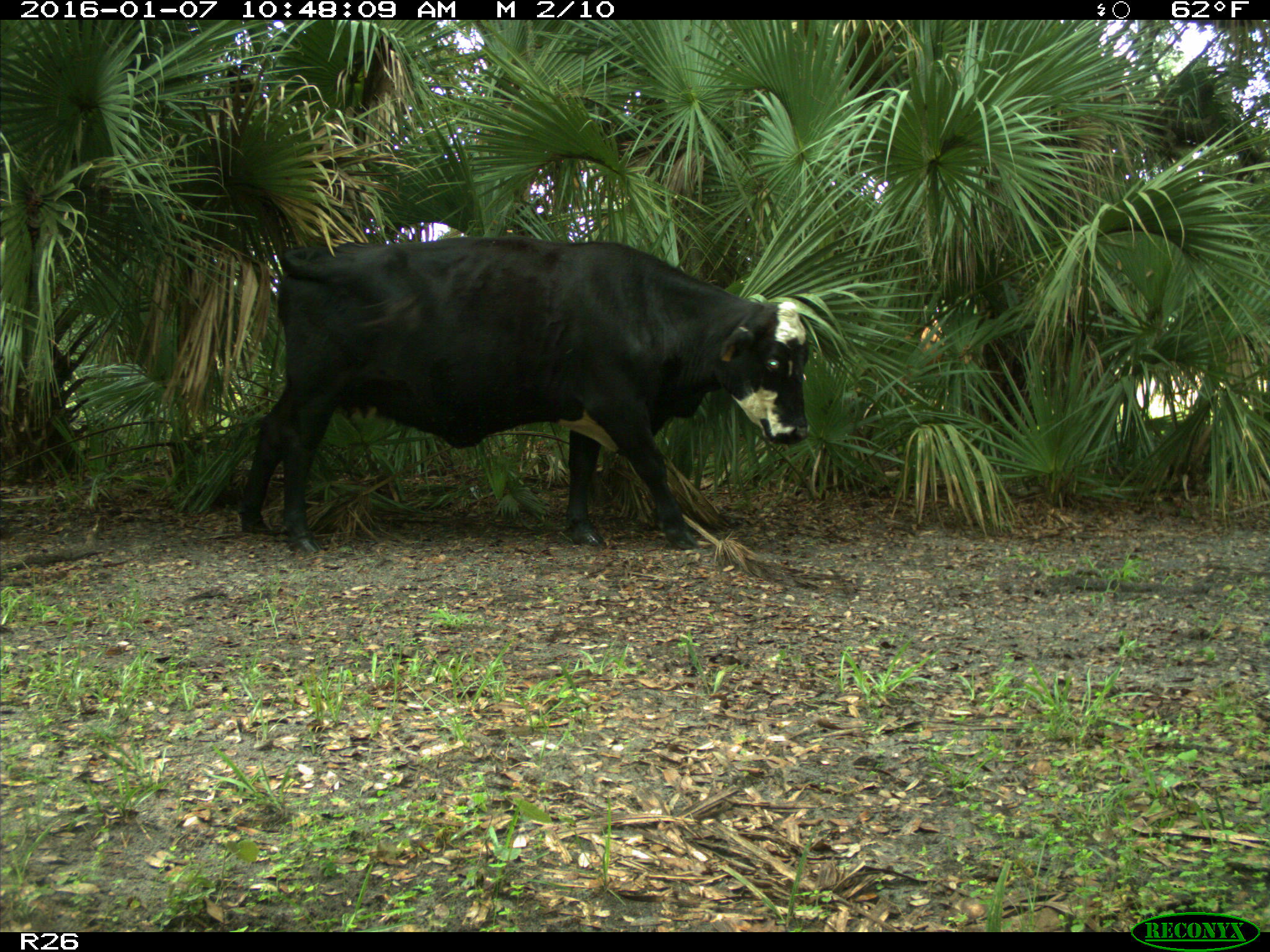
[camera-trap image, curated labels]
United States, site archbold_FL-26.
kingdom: Animalia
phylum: Chordata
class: Mammalia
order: Artiodactyla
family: Bovidae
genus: Bos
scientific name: Bos taurus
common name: domestic cow